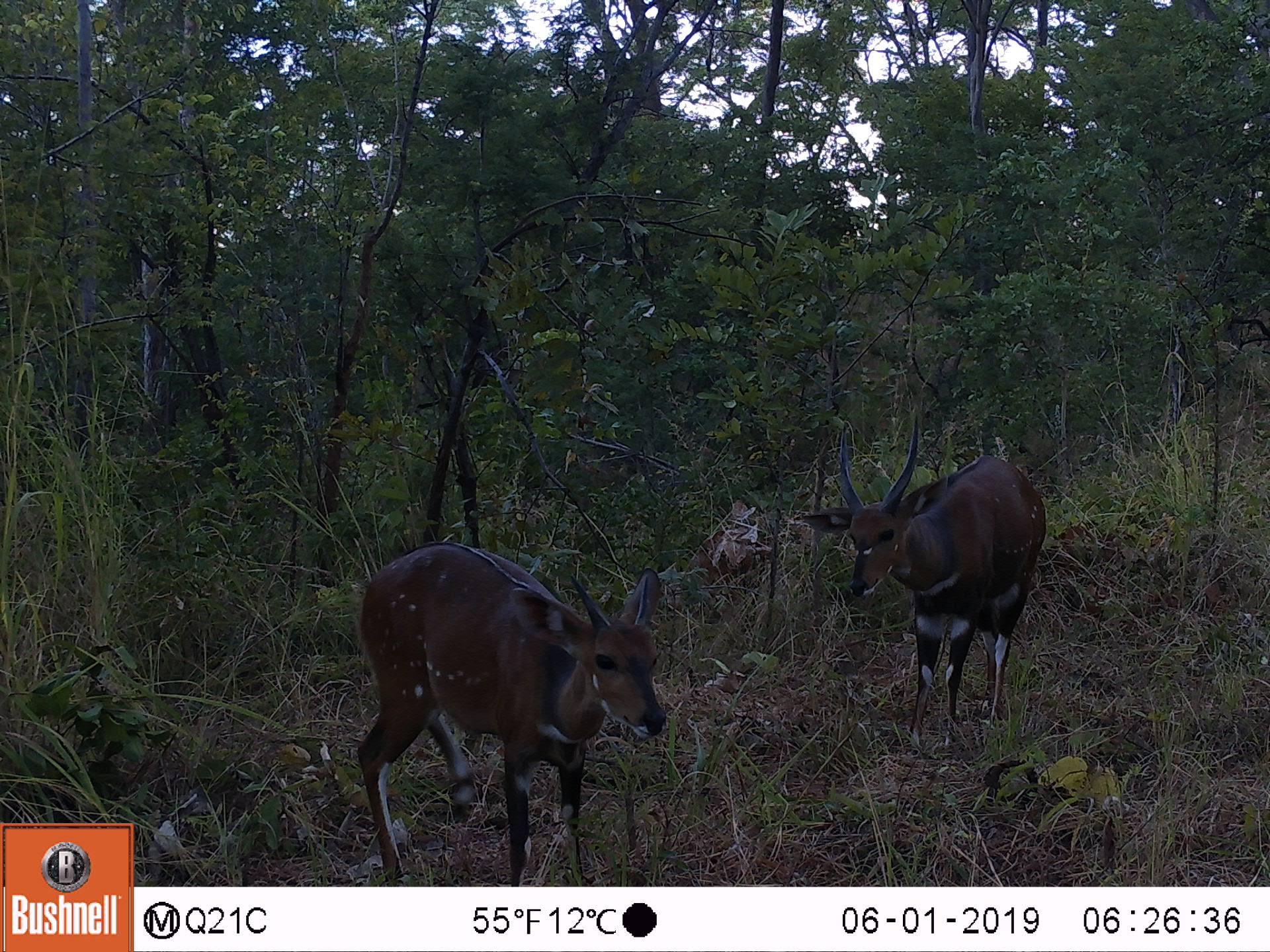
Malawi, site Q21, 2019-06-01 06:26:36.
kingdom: Animalia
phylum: Chordata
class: Mammalia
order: Artiodactyla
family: Bovidae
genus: Tragelaphus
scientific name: Tragelaphus sylvaticus sylvaticus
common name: cape bushbuck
Cape bushbuck (Tragelaphus sylvaticus sylvaticus), count 2.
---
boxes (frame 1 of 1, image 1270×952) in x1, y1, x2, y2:
cape bushbuck: 325, 546, 686, 883; 789, 415, 1054, 760